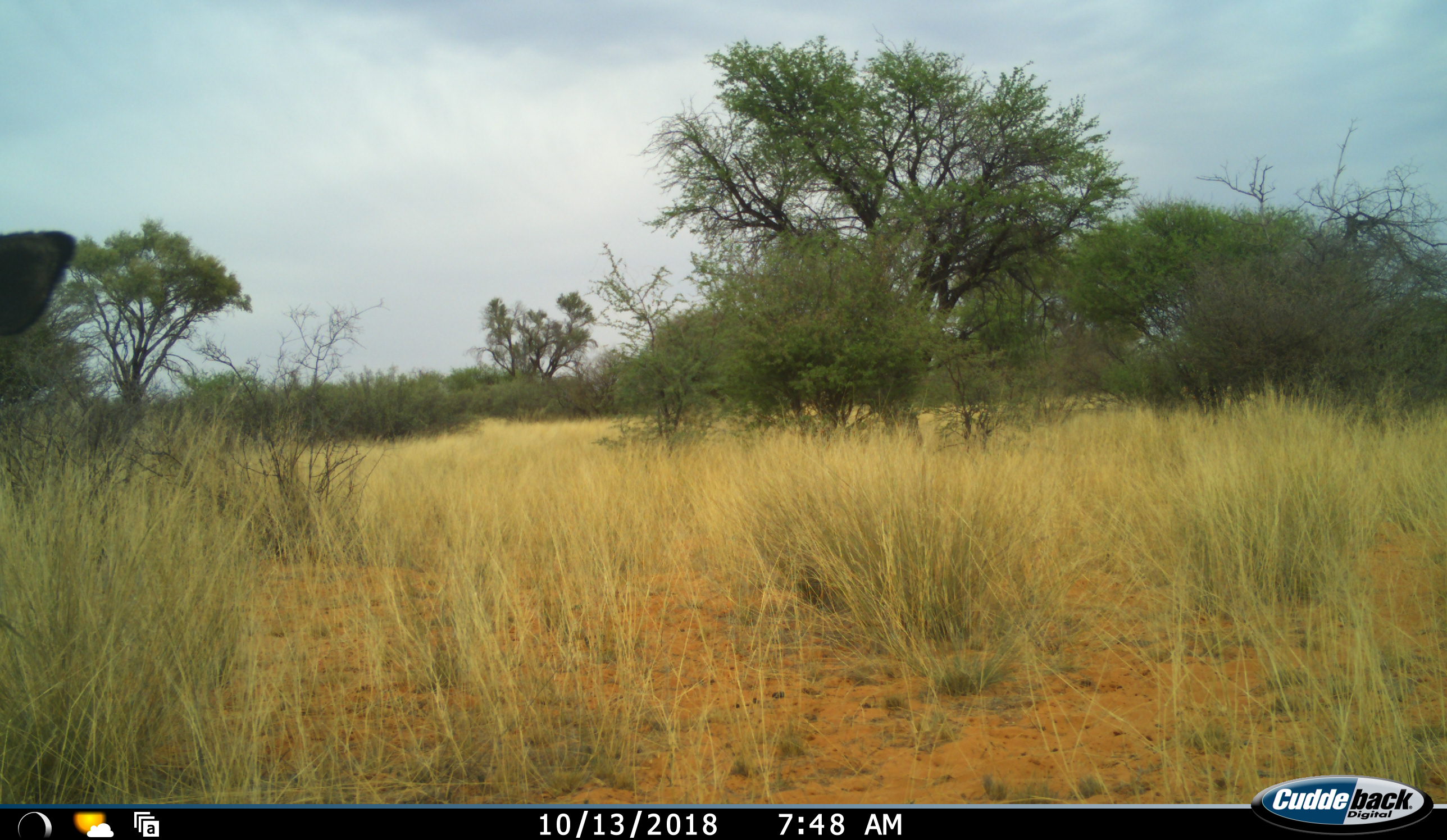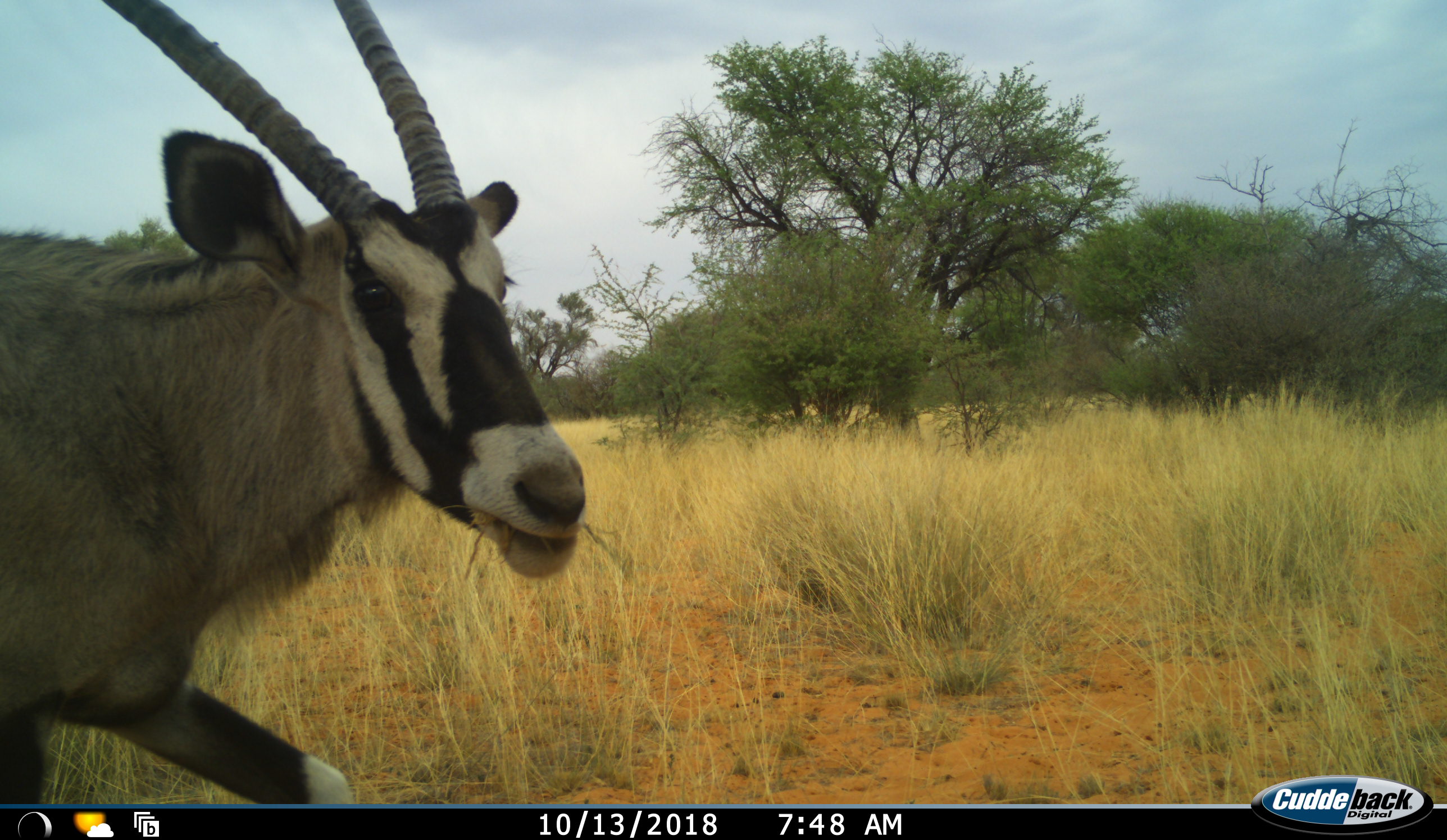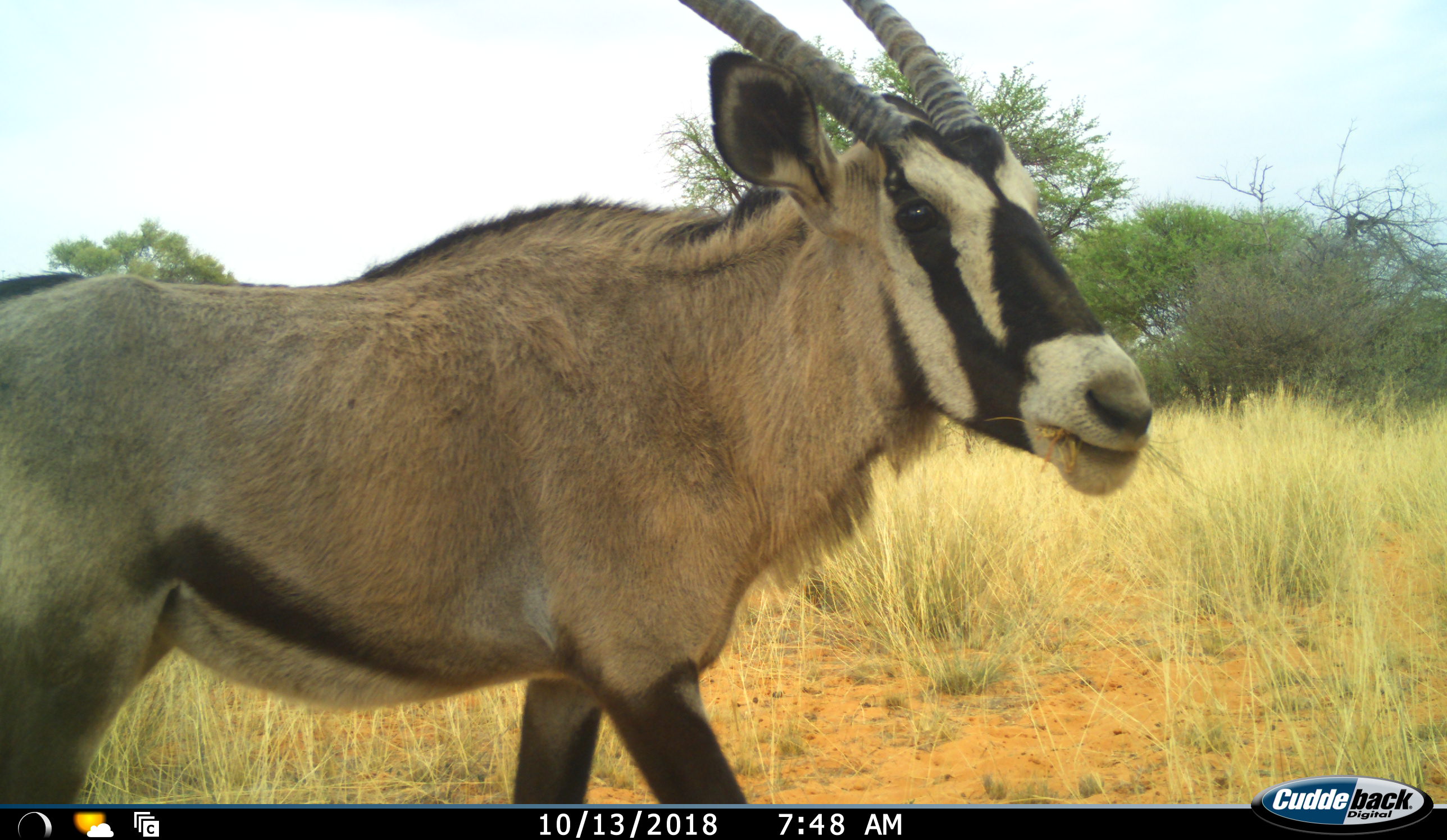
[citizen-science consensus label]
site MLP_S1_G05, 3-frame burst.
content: unidentified animal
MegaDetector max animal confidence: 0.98